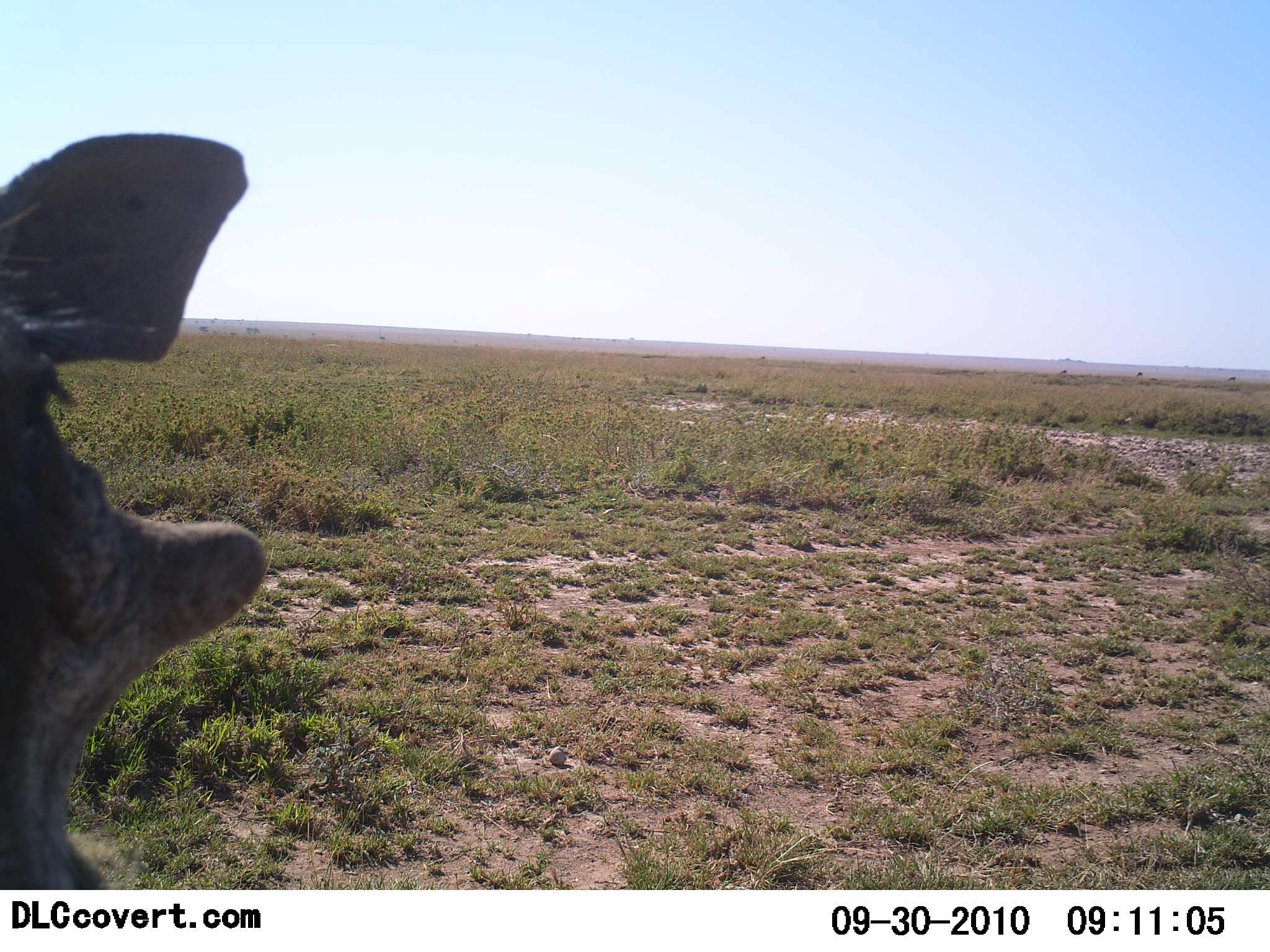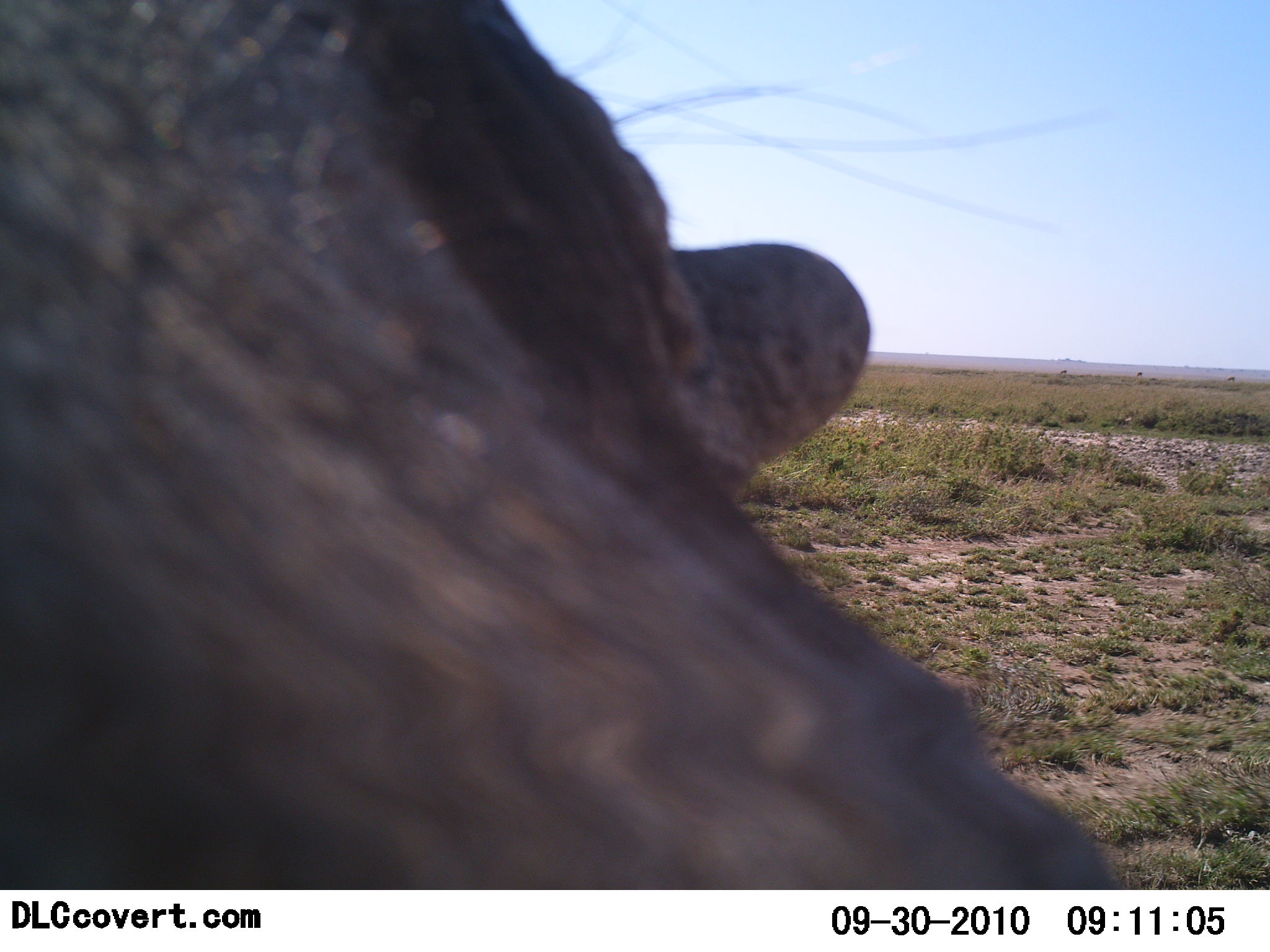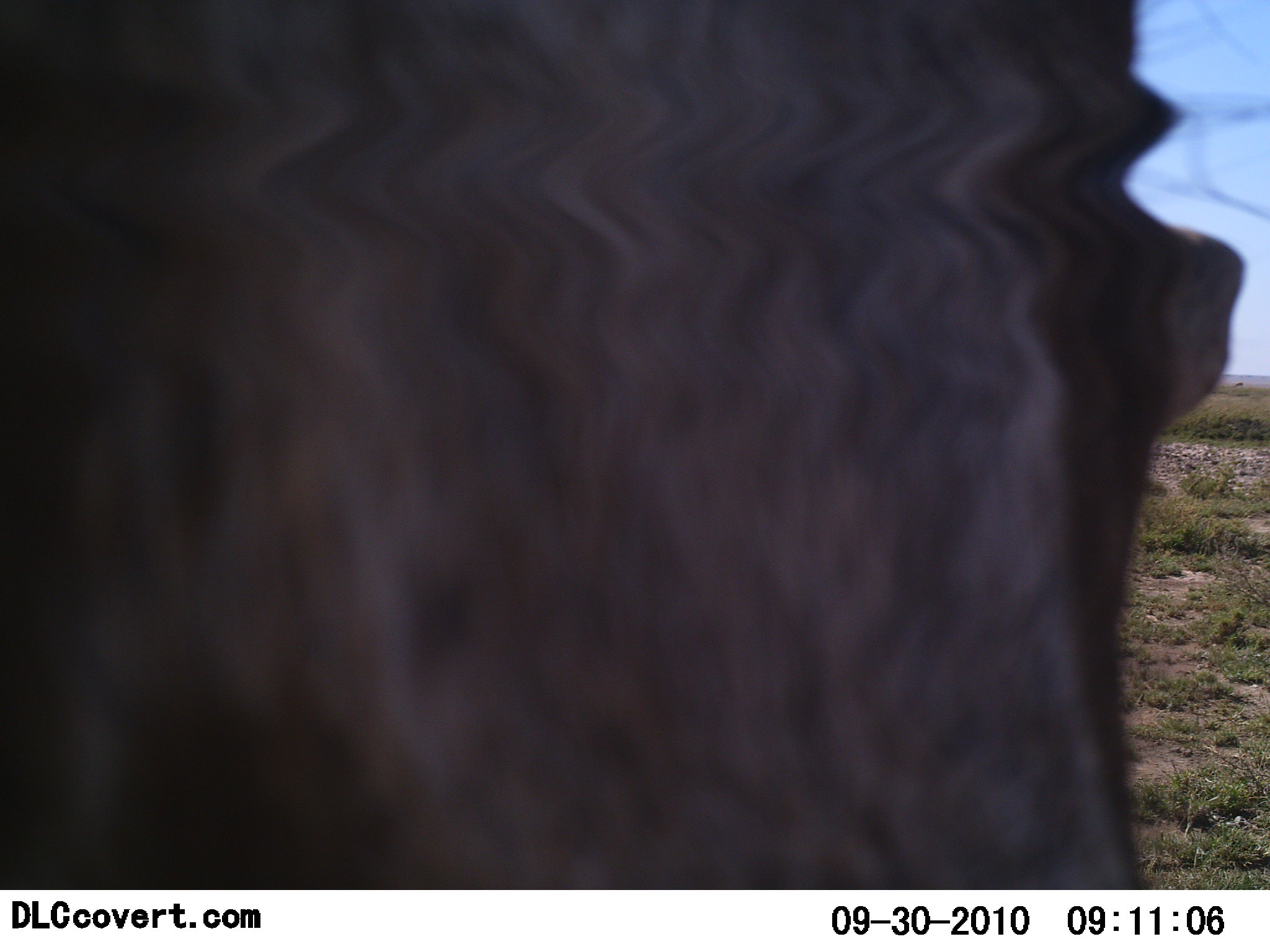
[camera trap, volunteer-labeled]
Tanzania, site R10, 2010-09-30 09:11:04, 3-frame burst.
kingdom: Animalia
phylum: Chordata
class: Mammalia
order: Artiodactyla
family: Suidae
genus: Phacochoerus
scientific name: Phacochoerus africanus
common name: warthog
Warthog (Phacochoerus africanus), count 1. Behavior (volunteer vote fractions): standing 29%, resting 0%, moving 57%, interacting 21%. Young present (vote fraction): 0%. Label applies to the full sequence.